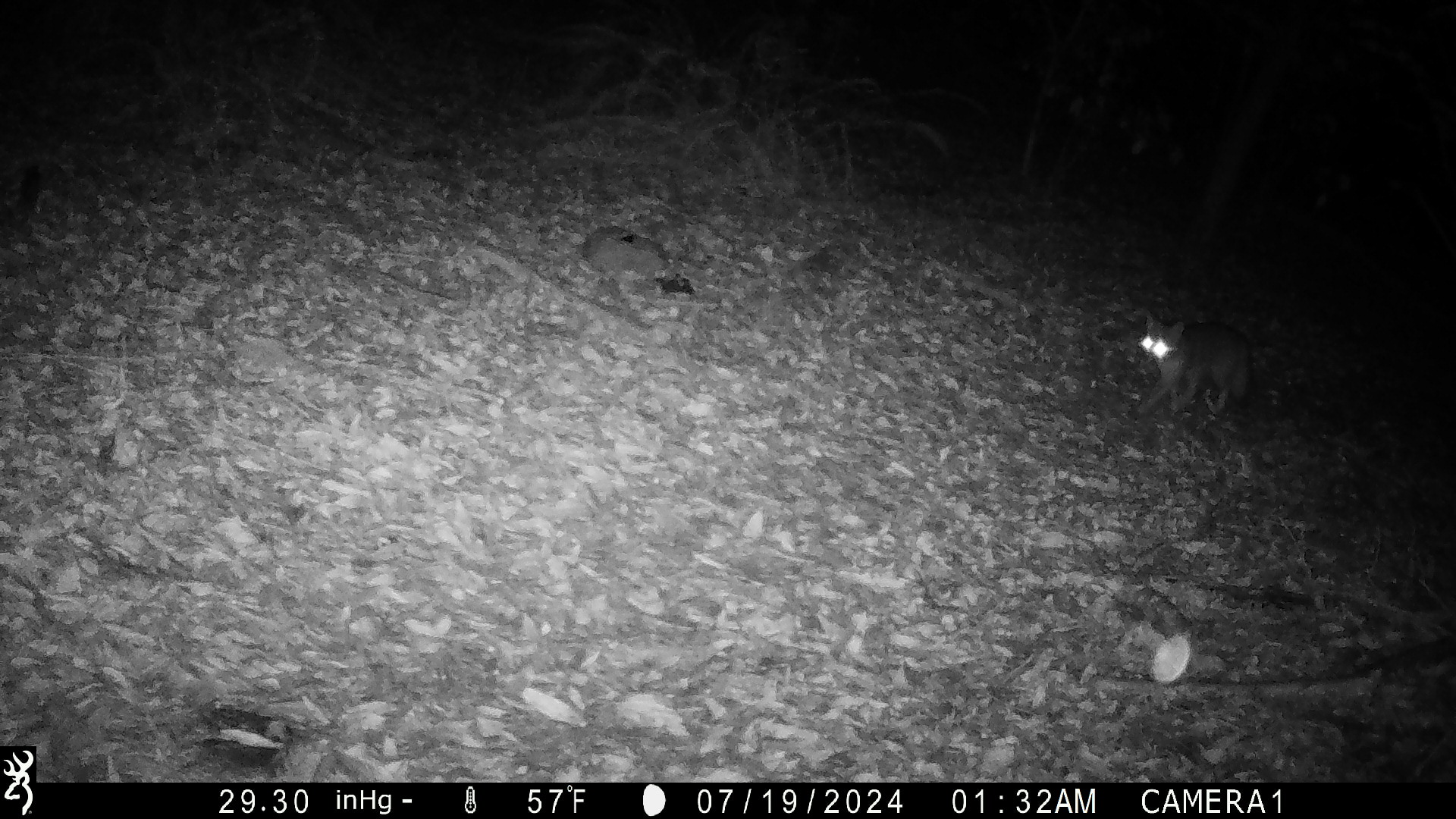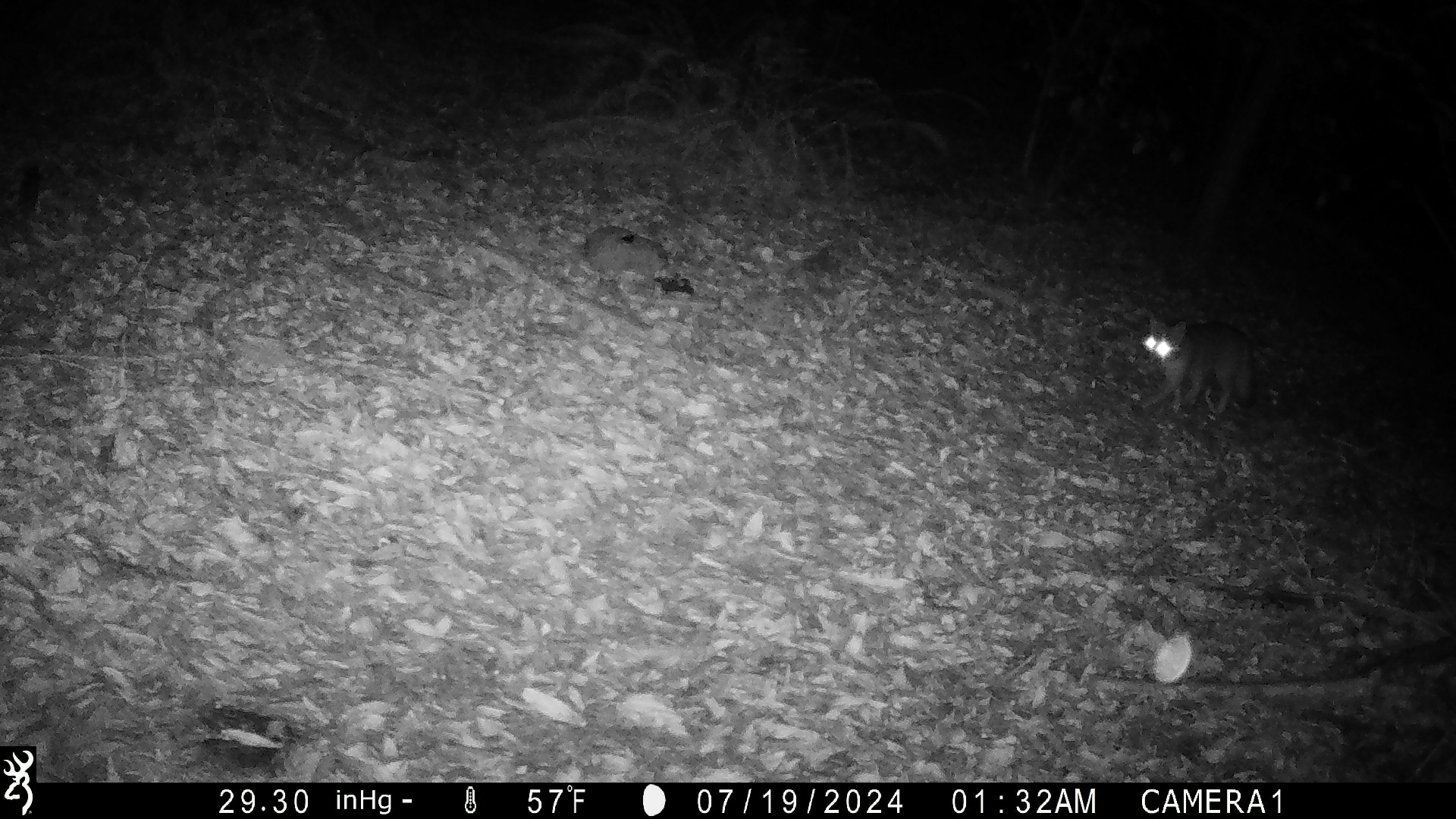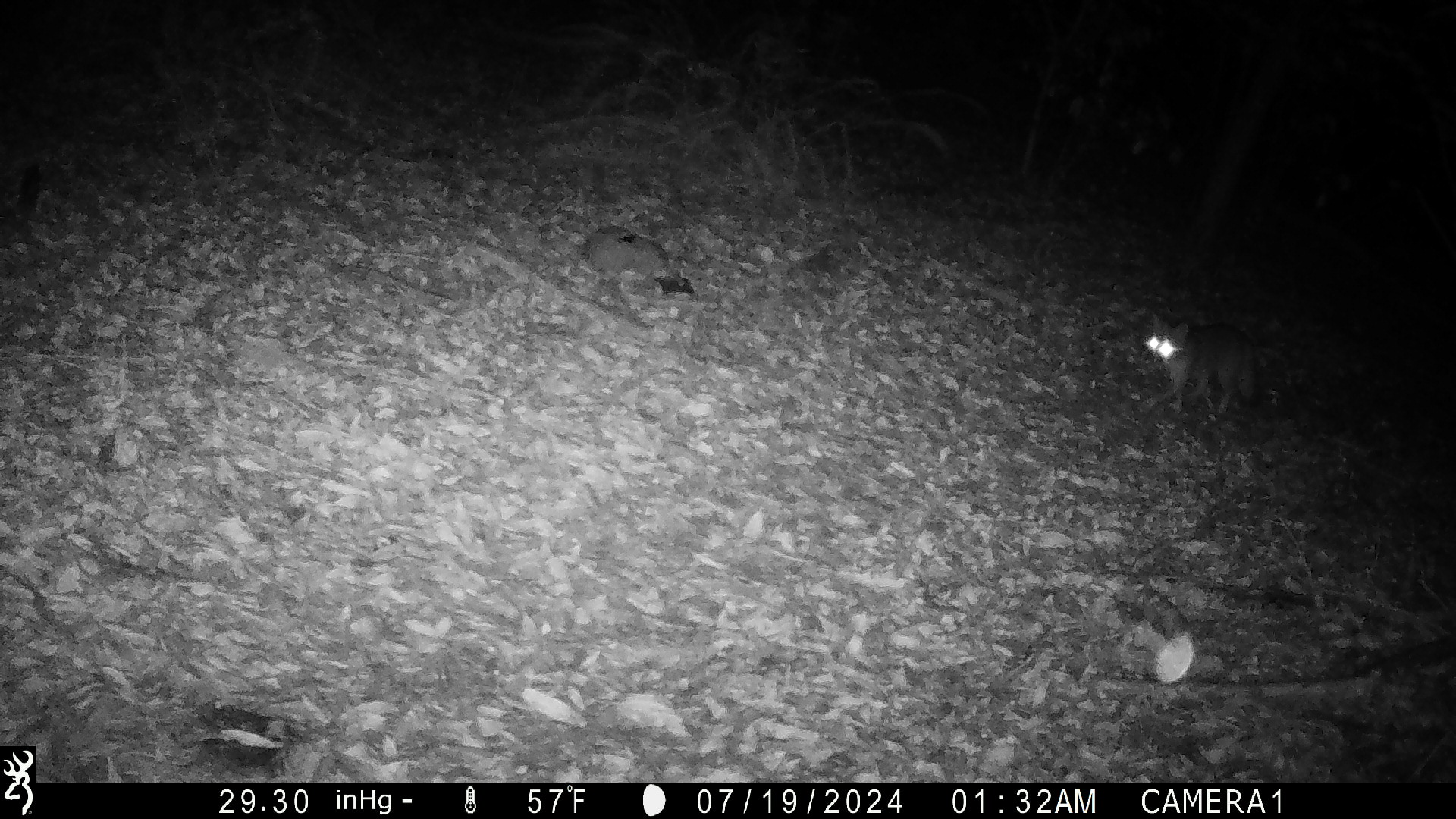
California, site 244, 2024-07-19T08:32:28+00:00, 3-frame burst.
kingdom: Animalia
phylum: Chordata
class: Mammalia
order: Carnivora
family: Canidae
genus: Urocyon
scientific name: Urocyon cinereoargenteus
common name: gray fox